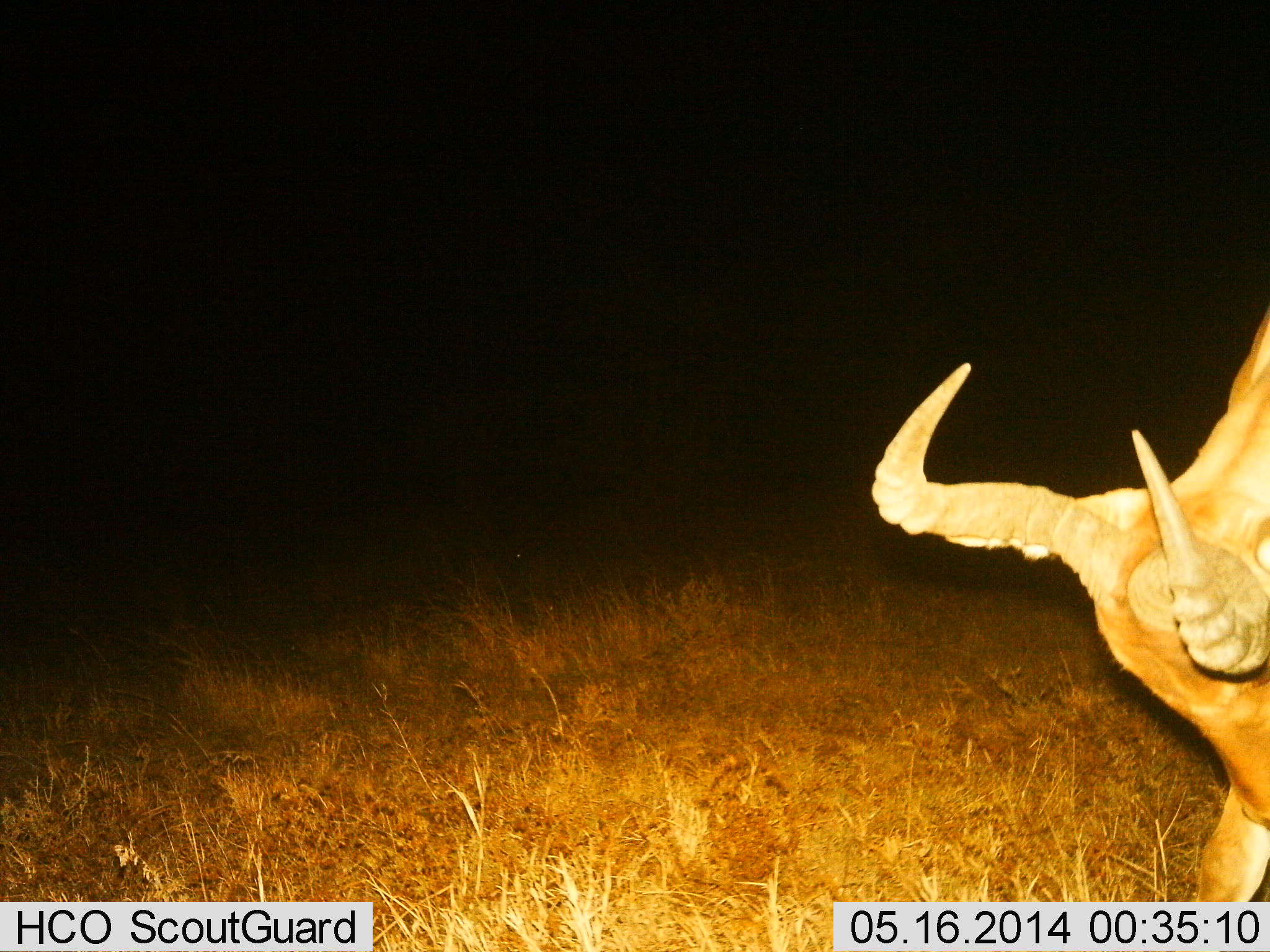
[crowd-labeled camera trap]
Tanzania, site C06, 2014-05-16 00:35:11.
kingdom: Animalia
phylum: Chordata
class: Mammalia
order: Artiodactyla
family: Bovidae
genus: Alcelaphus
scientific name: Alcelaphus buselaphus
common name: hartebeest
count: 1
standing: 39%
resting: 6%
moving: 11%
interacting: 3%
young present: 0%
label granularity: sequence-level